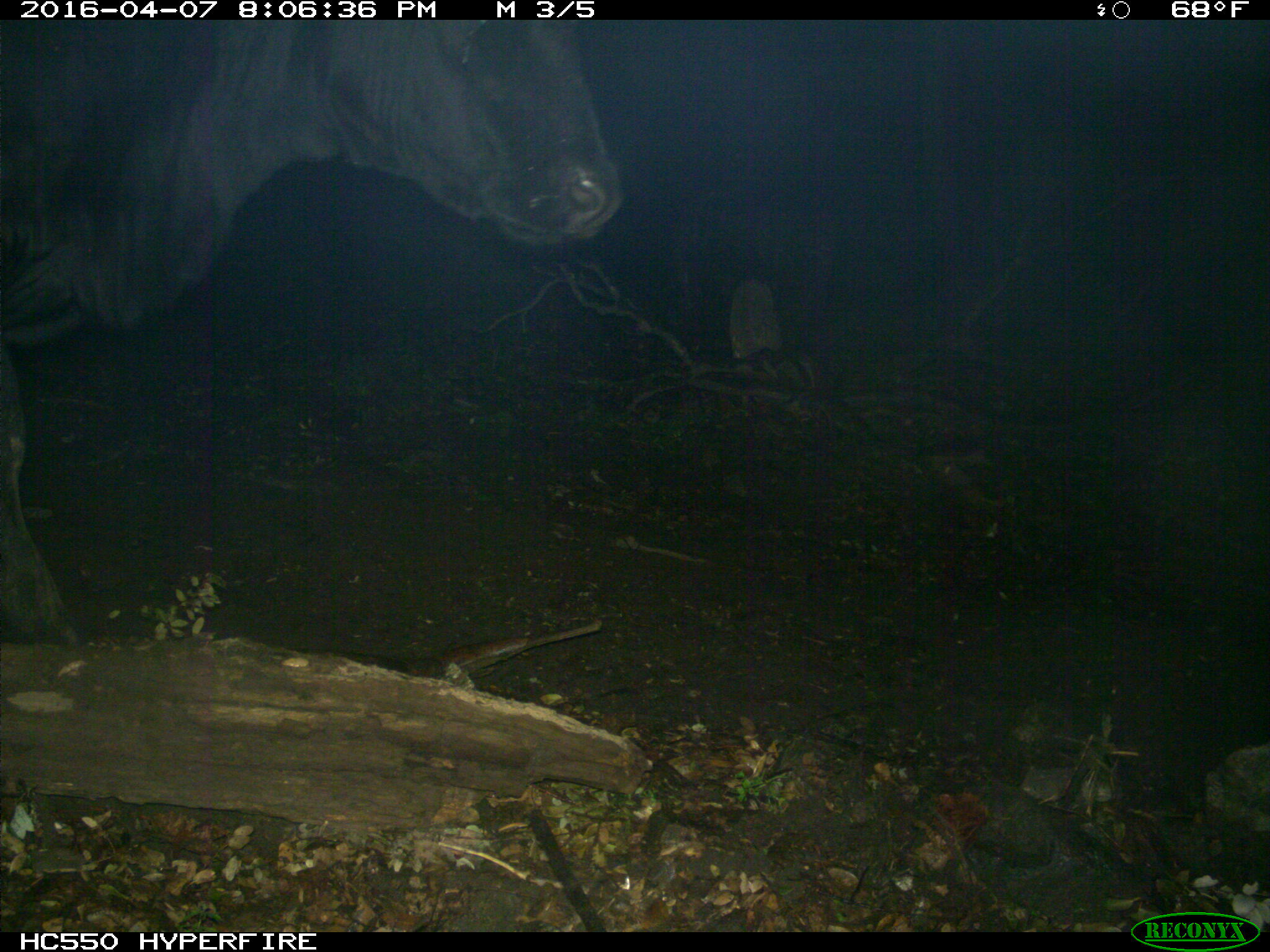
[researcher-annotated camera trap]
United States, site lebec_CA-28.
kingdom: Animalia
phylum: Chordata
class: Mammalia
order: Artiodactyla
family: Bovidae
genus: Bos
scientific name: Bos taurus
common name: domestic cow